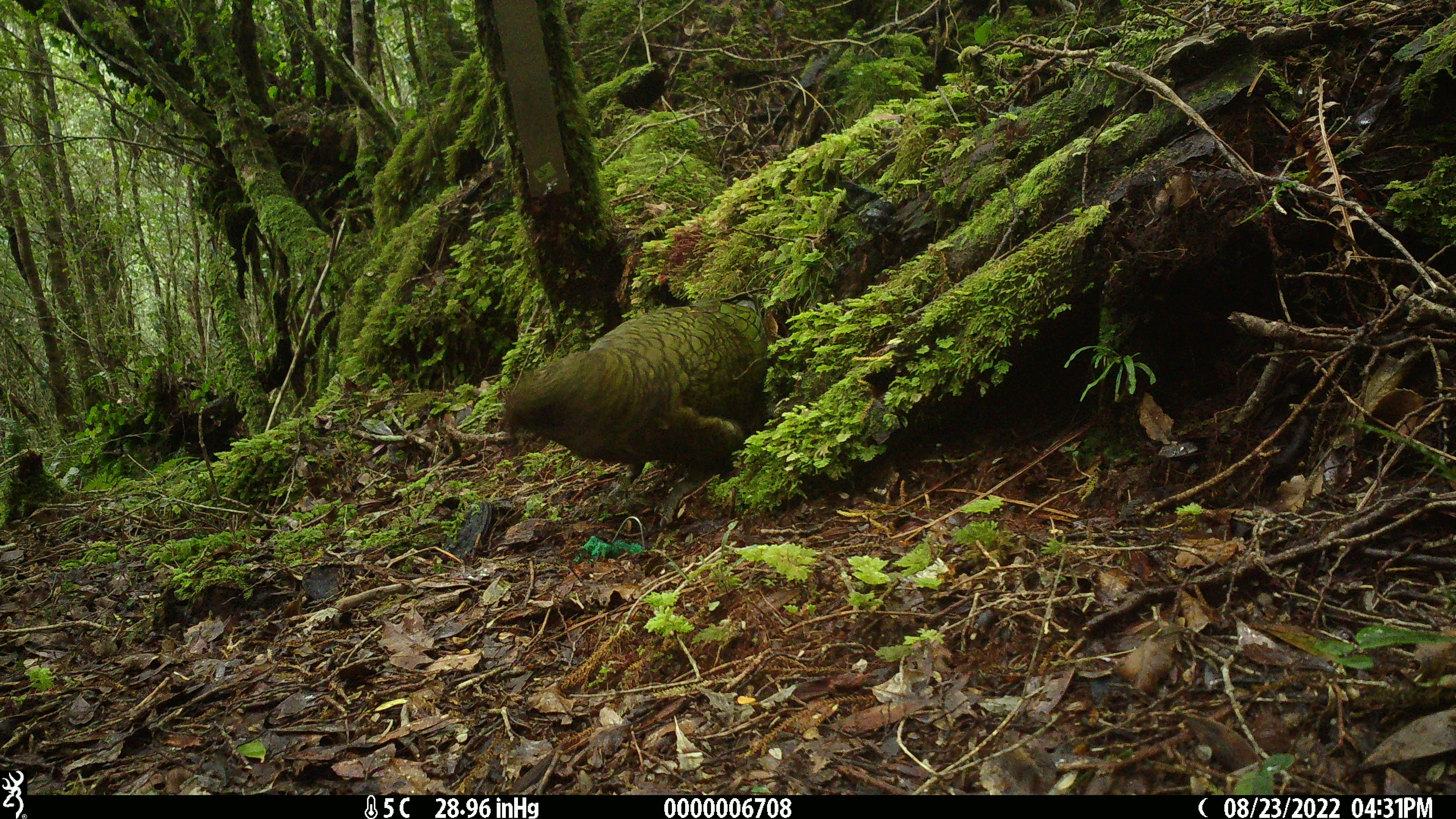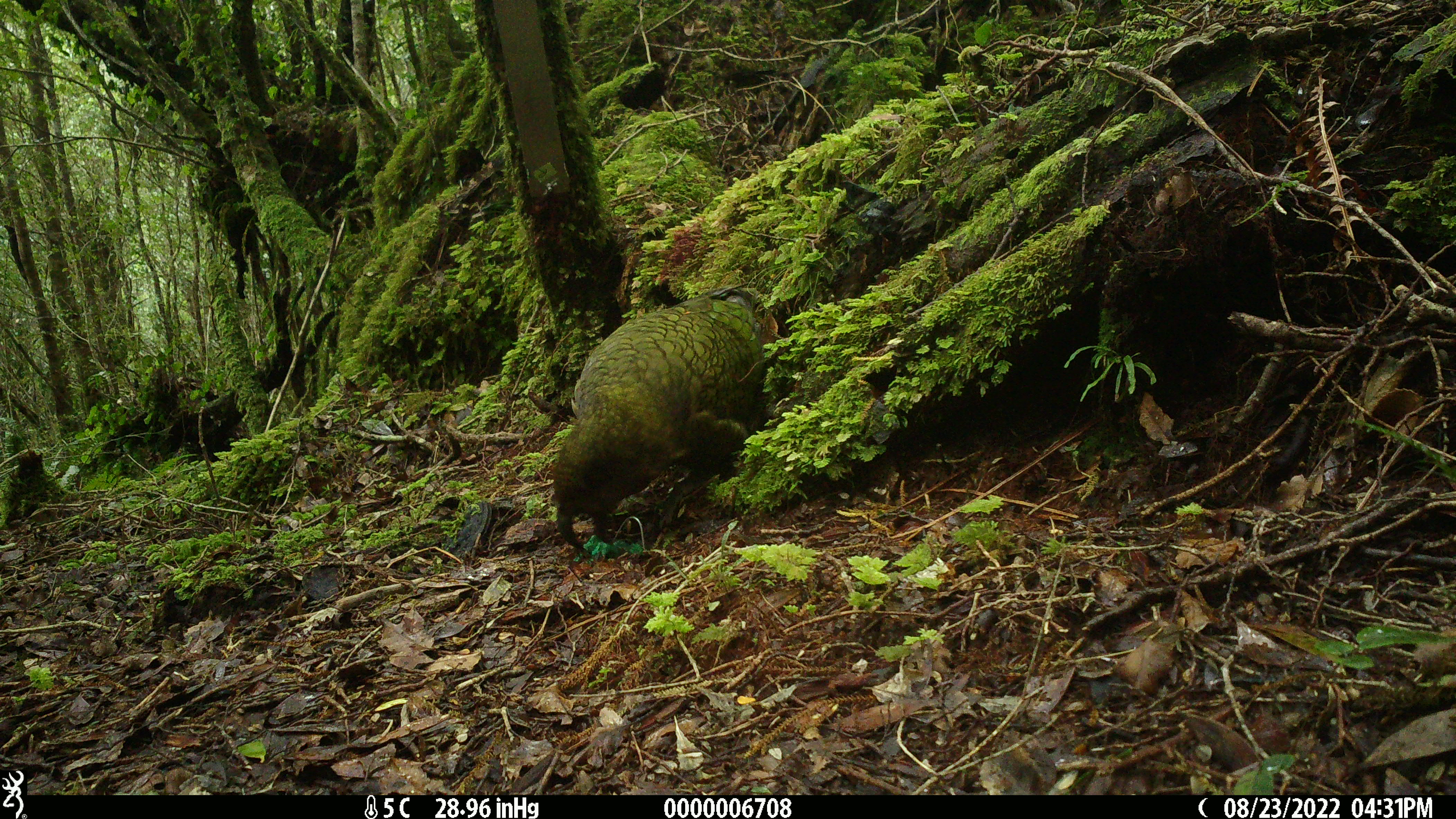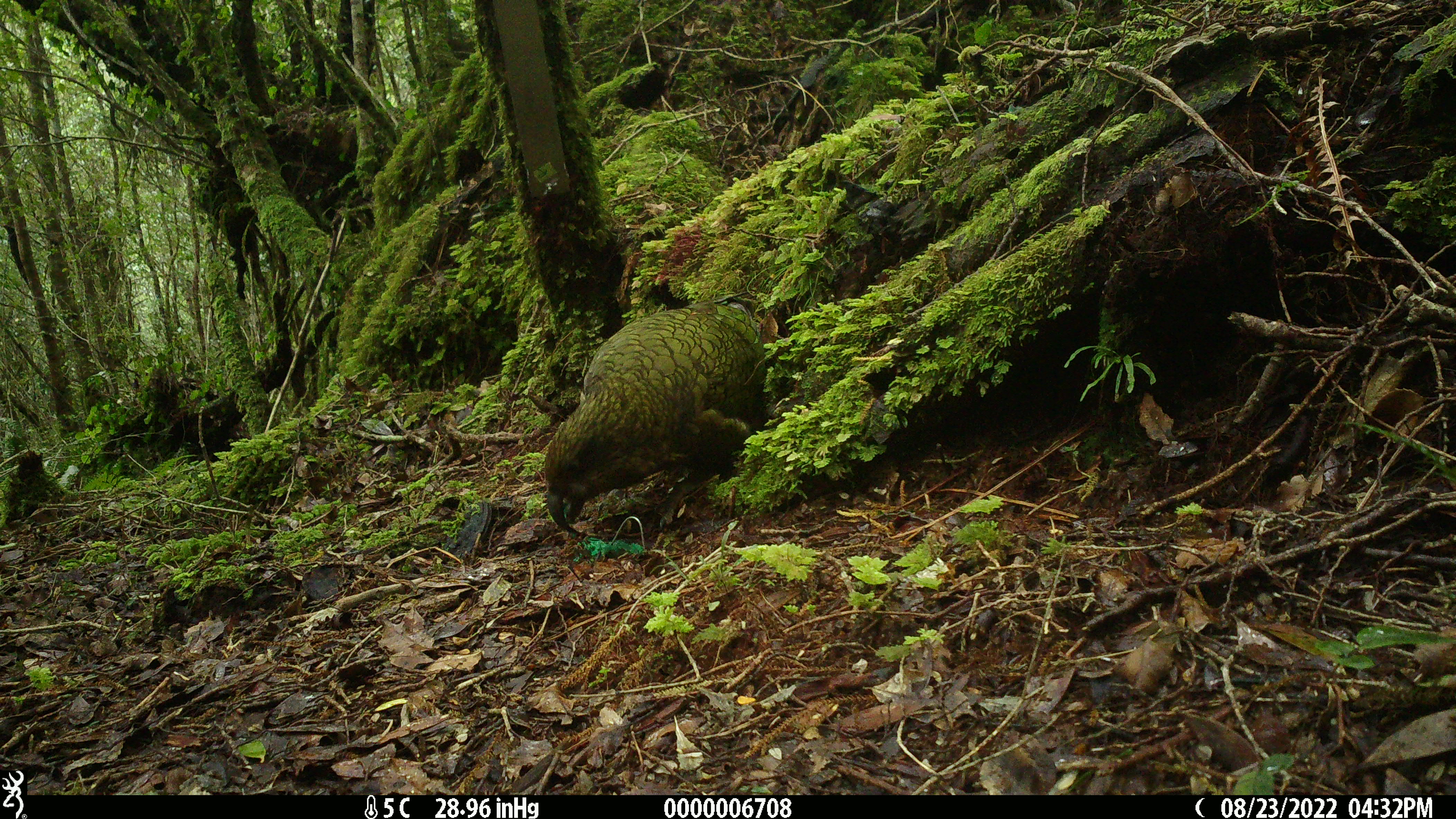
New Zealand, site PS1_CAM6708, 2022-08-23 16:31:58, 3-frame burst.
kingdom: Animalia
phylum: Chordata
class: Aves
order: Psittaciformes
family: Strigopidae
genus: Nestor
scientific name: Nestor notabilis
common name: kea